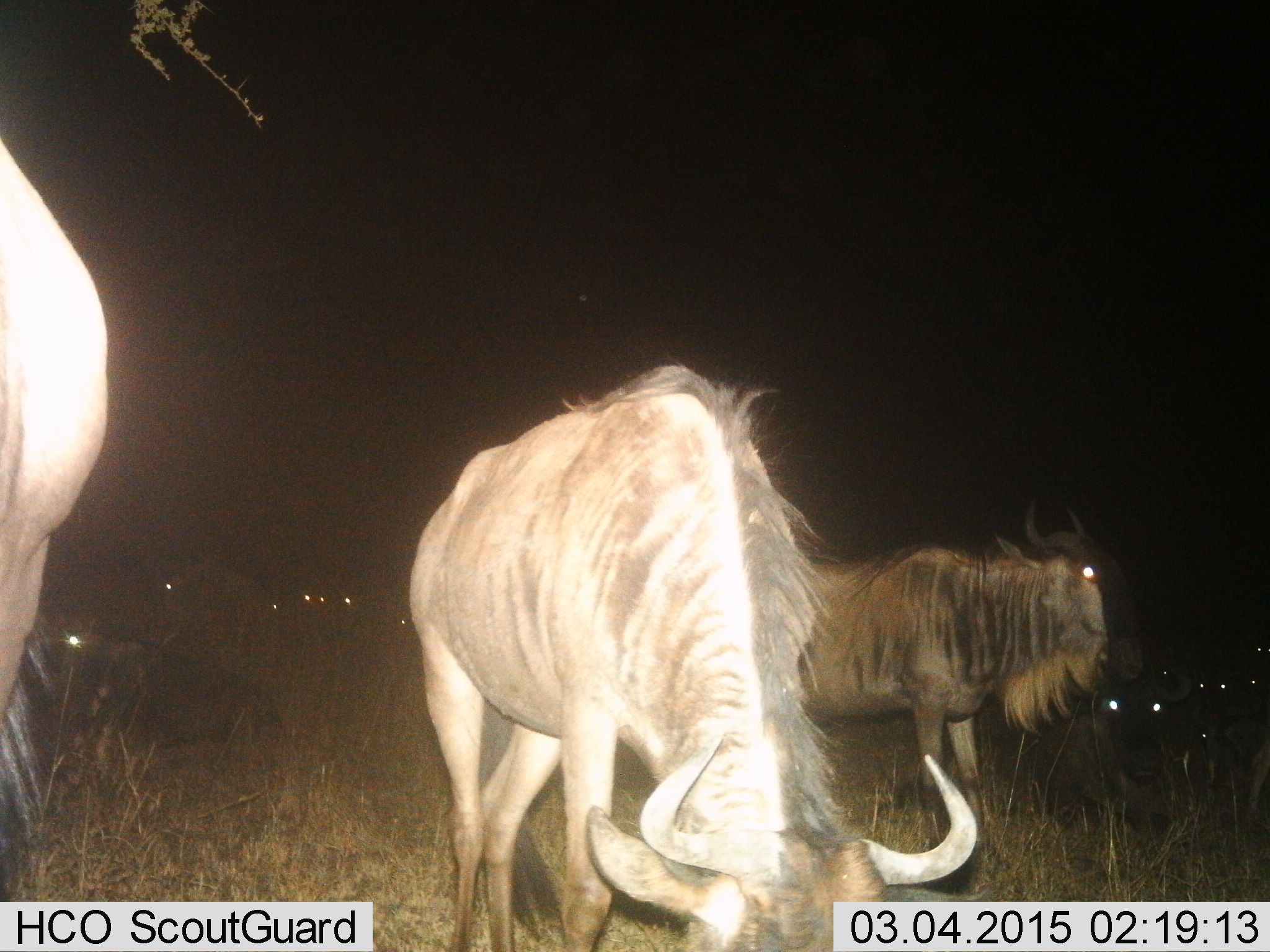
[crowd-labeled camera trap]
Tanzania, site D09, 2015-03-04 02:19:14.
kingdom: Animalia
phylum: Chordata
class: Mammalia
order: Artiodactyla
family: Bovidae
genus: Connochaetes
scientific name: Connochaetes taurinus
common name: blue wildebeest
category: wildebeest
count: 11-50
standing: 80%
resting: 70%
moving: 0%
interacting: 0%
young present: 0%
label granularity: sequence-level